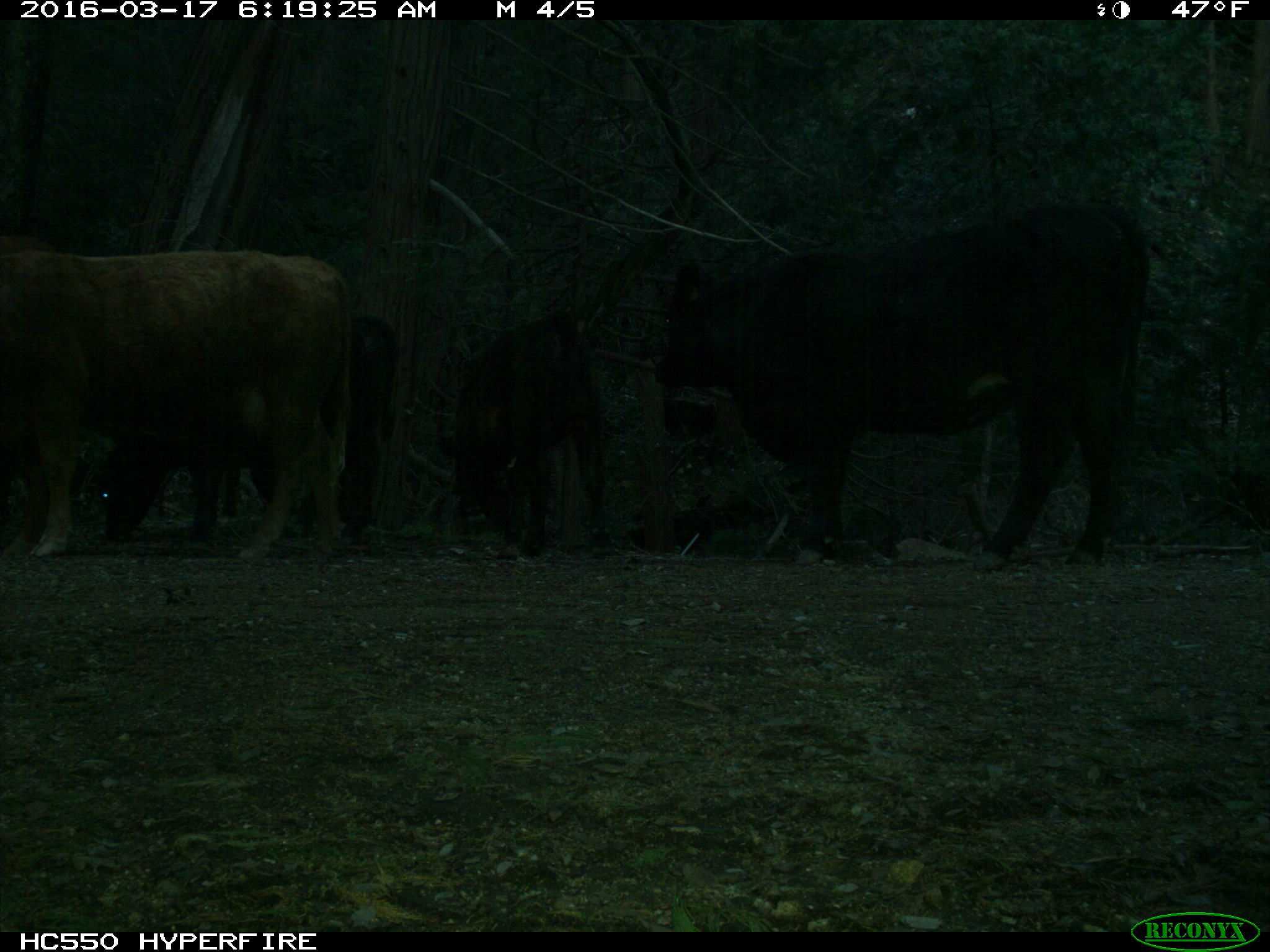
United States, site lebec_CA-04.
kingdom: Animalia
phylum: Chordata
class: Mammalia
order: Artiodactyla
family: Bovidae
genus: Bos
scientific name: Bos taurus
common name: domestic cow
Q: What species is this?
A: Bos taurus (domestic cow).